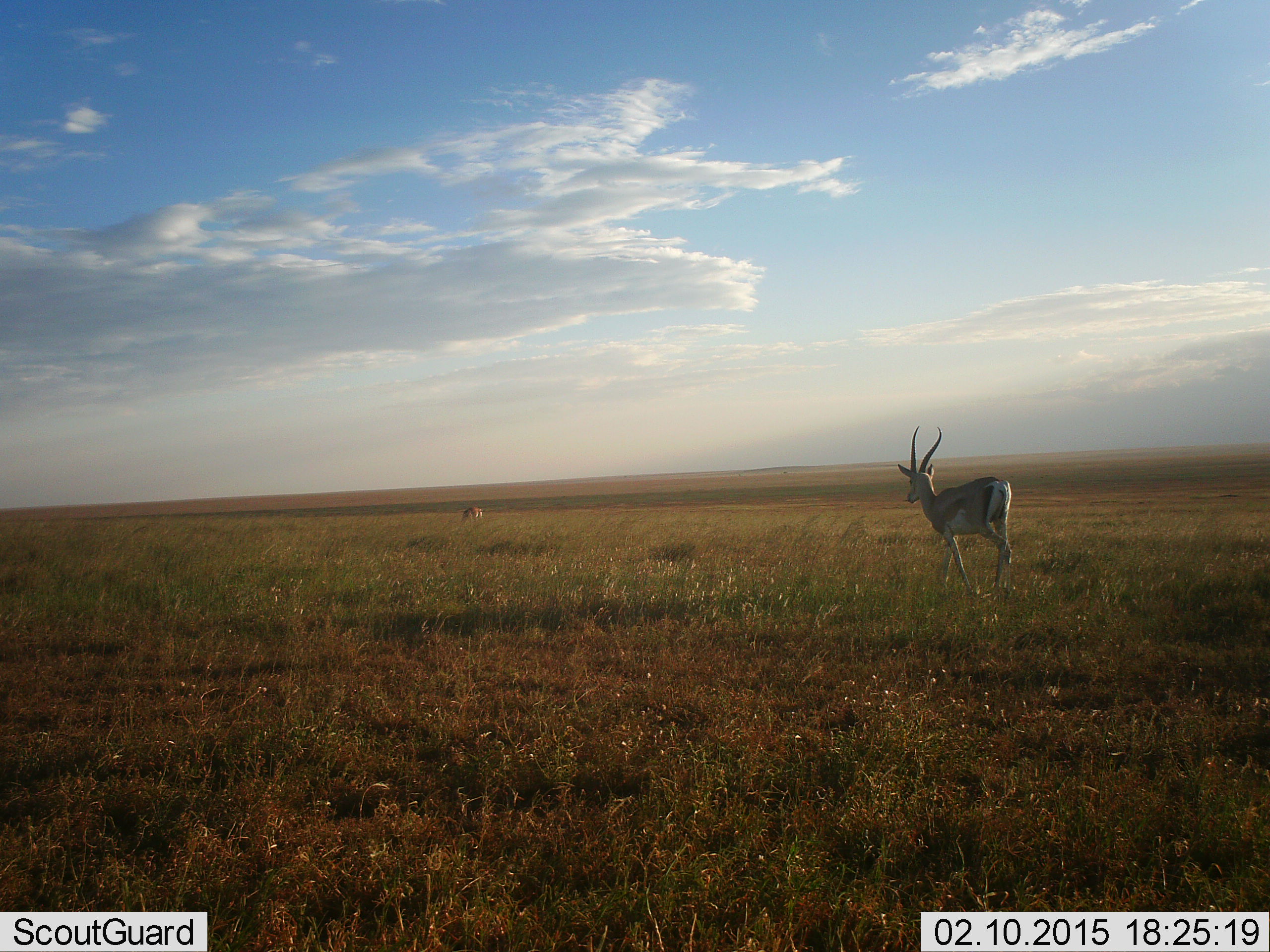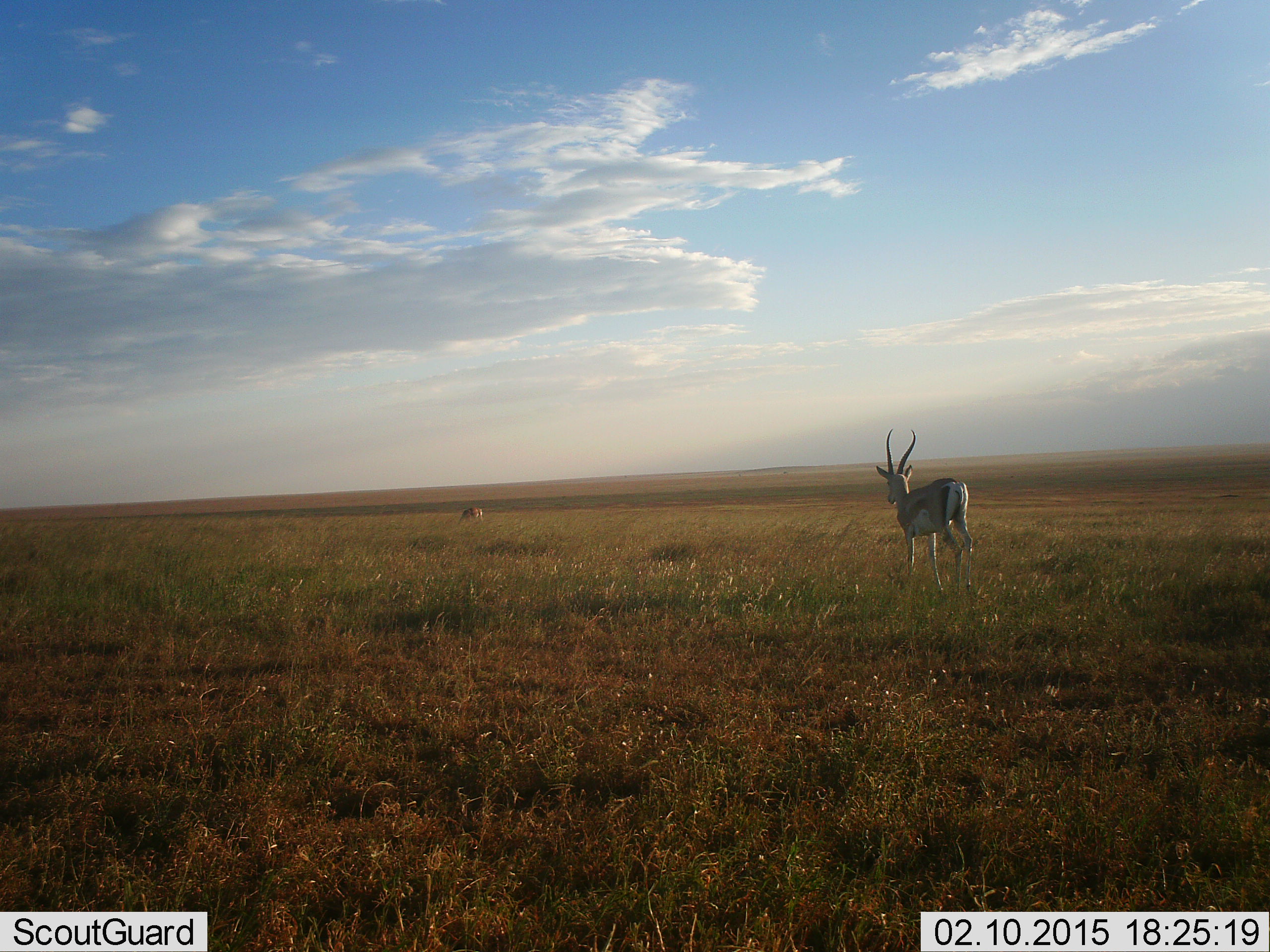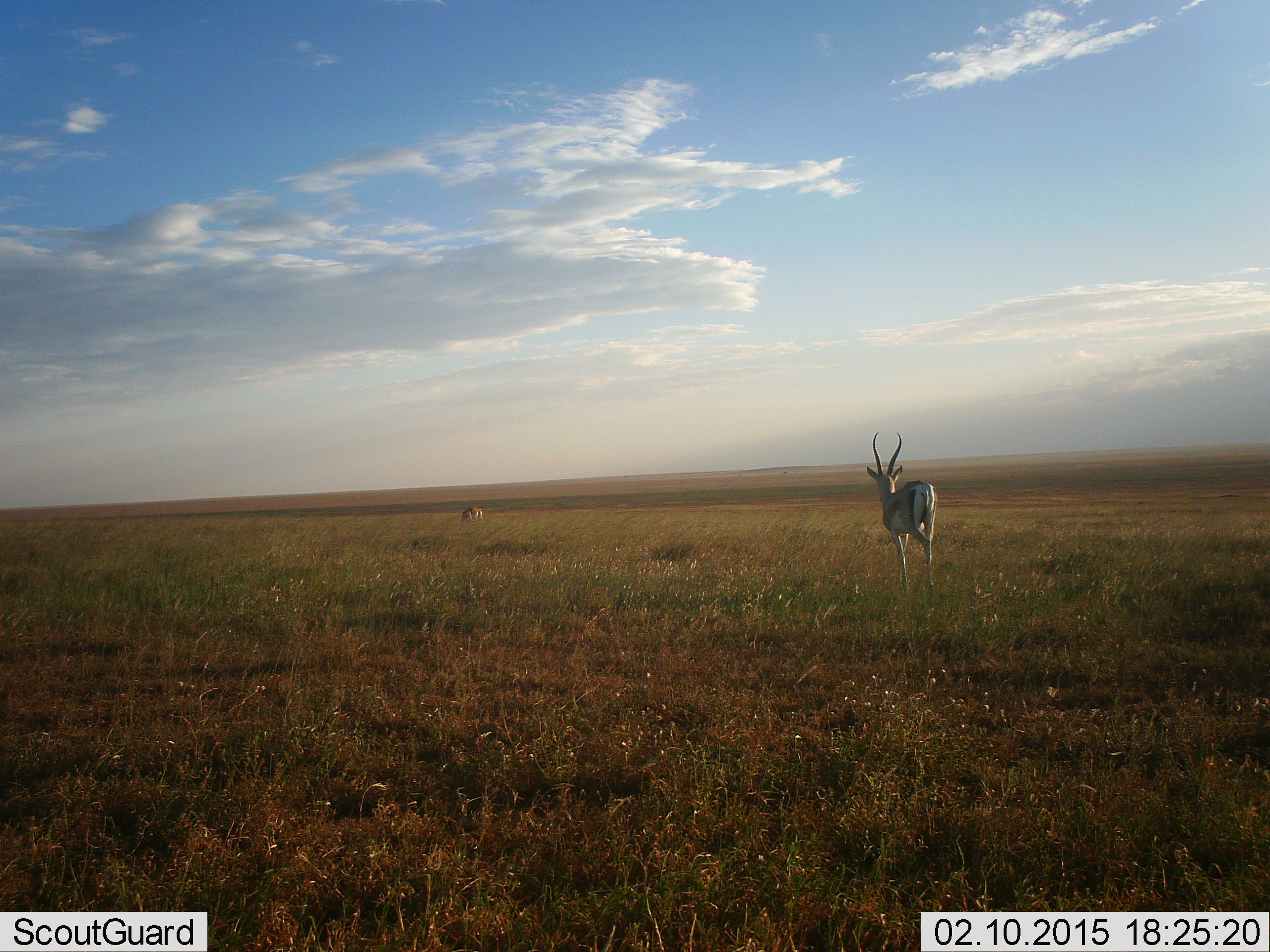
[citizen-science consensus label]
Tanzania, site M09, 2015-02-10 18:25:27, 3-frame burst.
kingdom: Animalia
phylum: Chordata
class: Mammalia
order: Artiodactyla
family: Bovidae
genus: Eudorcas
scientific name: Eudorcas thomsonii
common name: thomson's gazelle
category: gazellethomsons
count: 1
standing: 20%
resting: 0%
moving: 90%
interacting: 0%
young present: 0%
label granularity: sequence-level